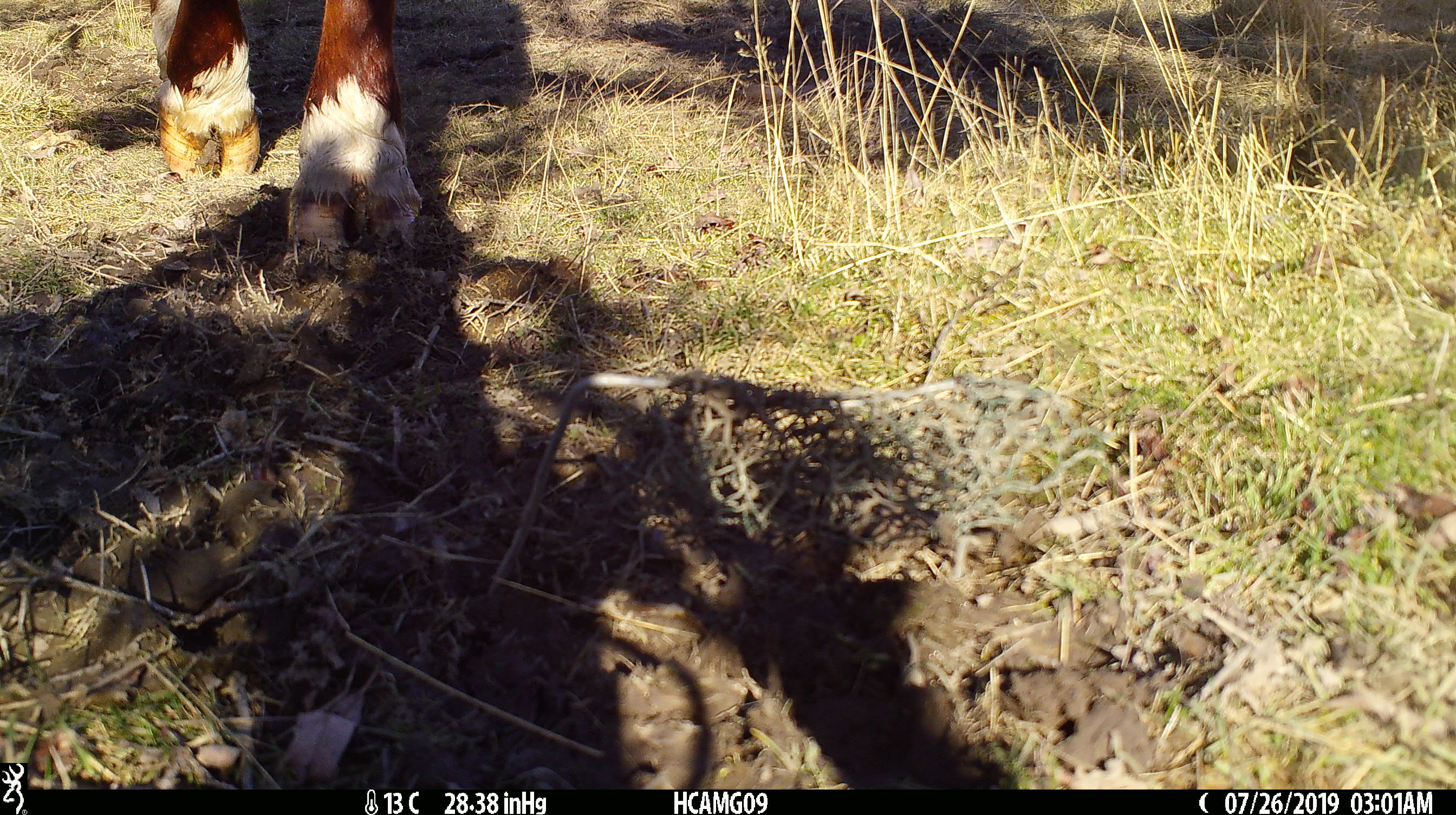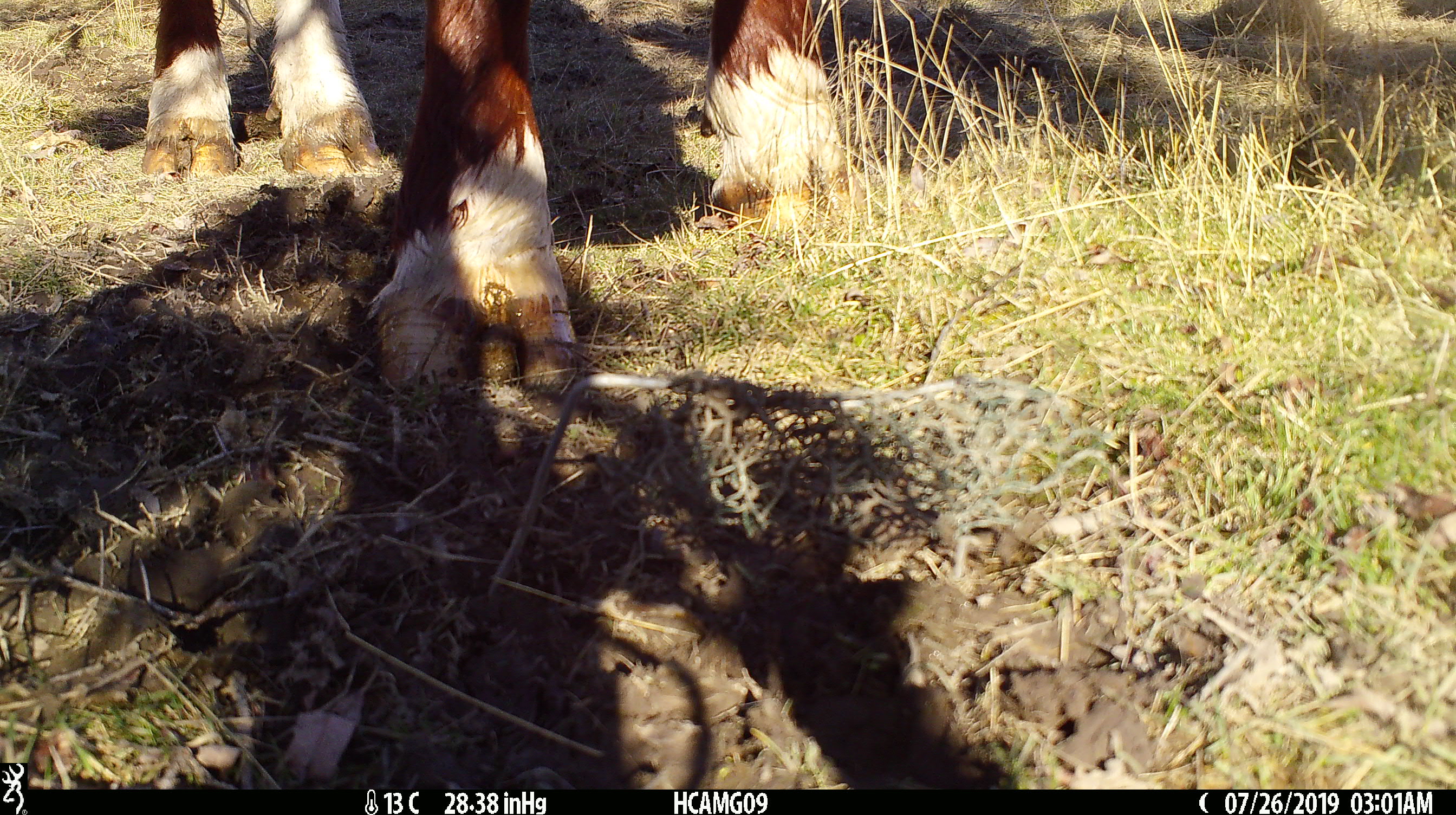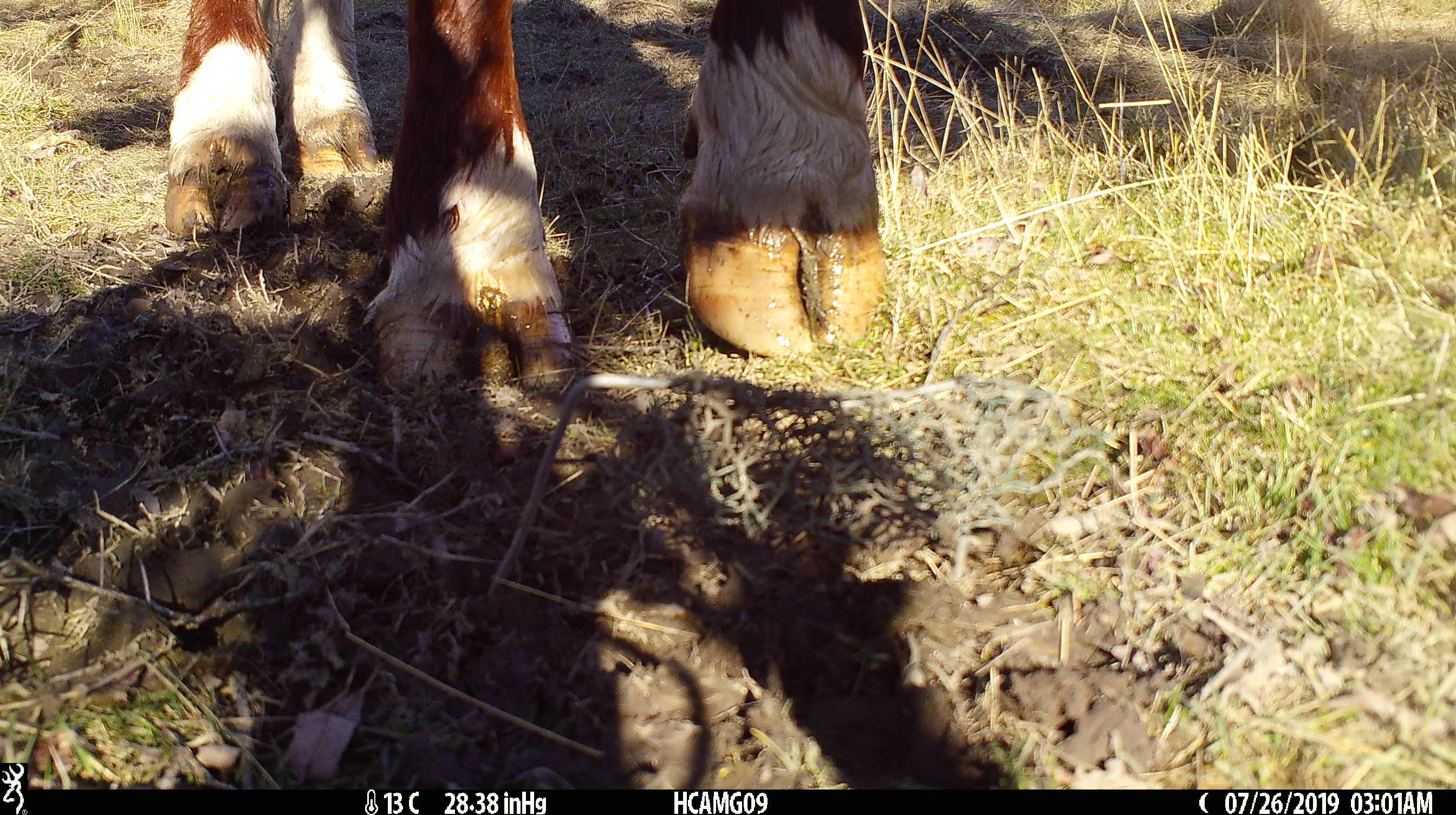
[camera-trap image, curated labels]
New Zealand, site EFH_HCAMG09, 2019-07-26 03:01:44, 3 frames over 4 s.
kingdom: Animalia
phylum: Chordata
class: Mammalia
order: Artiodactyla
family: Bovidae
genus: Bos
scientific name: Bos taurus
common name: domestic cow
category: cow